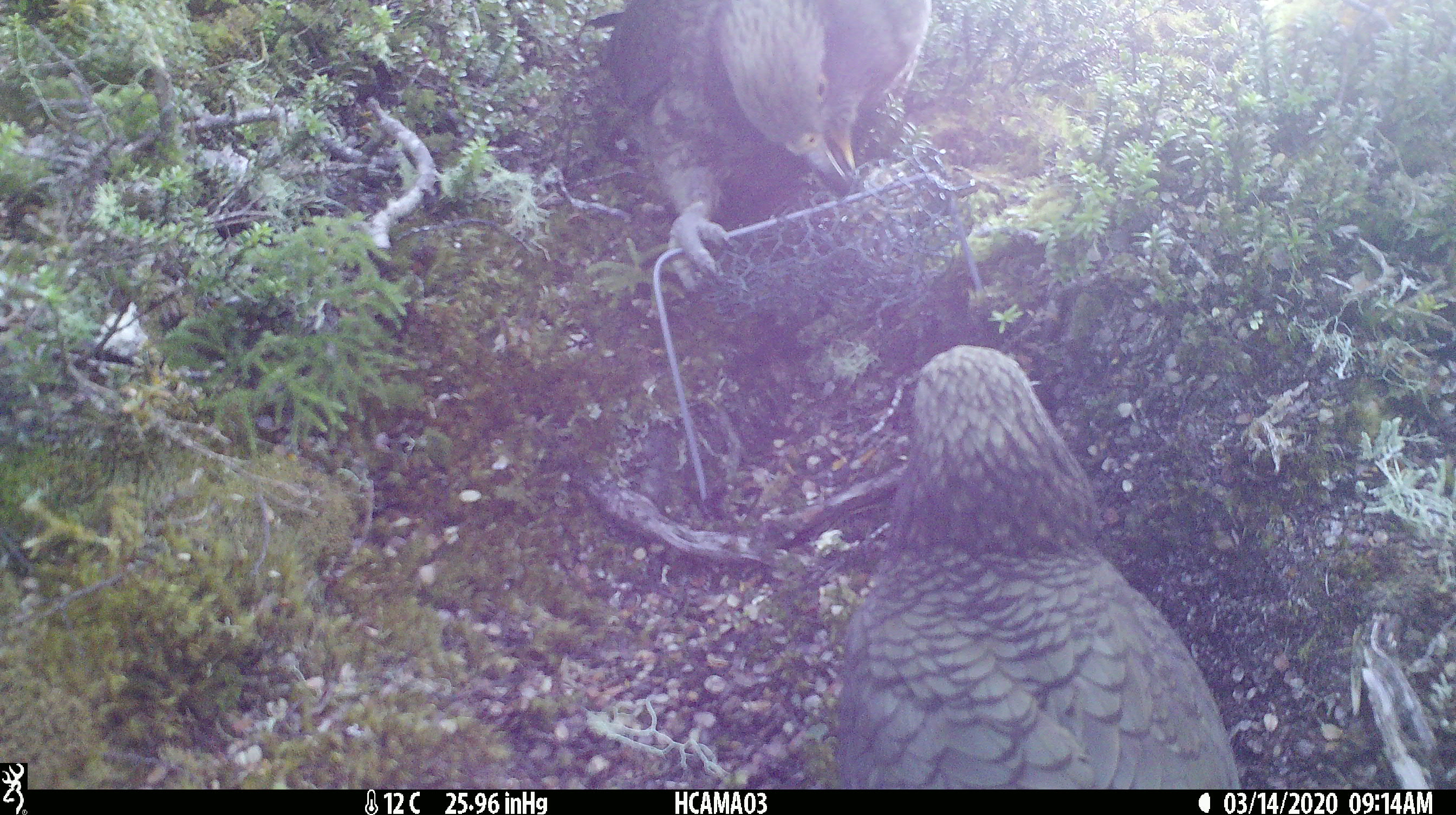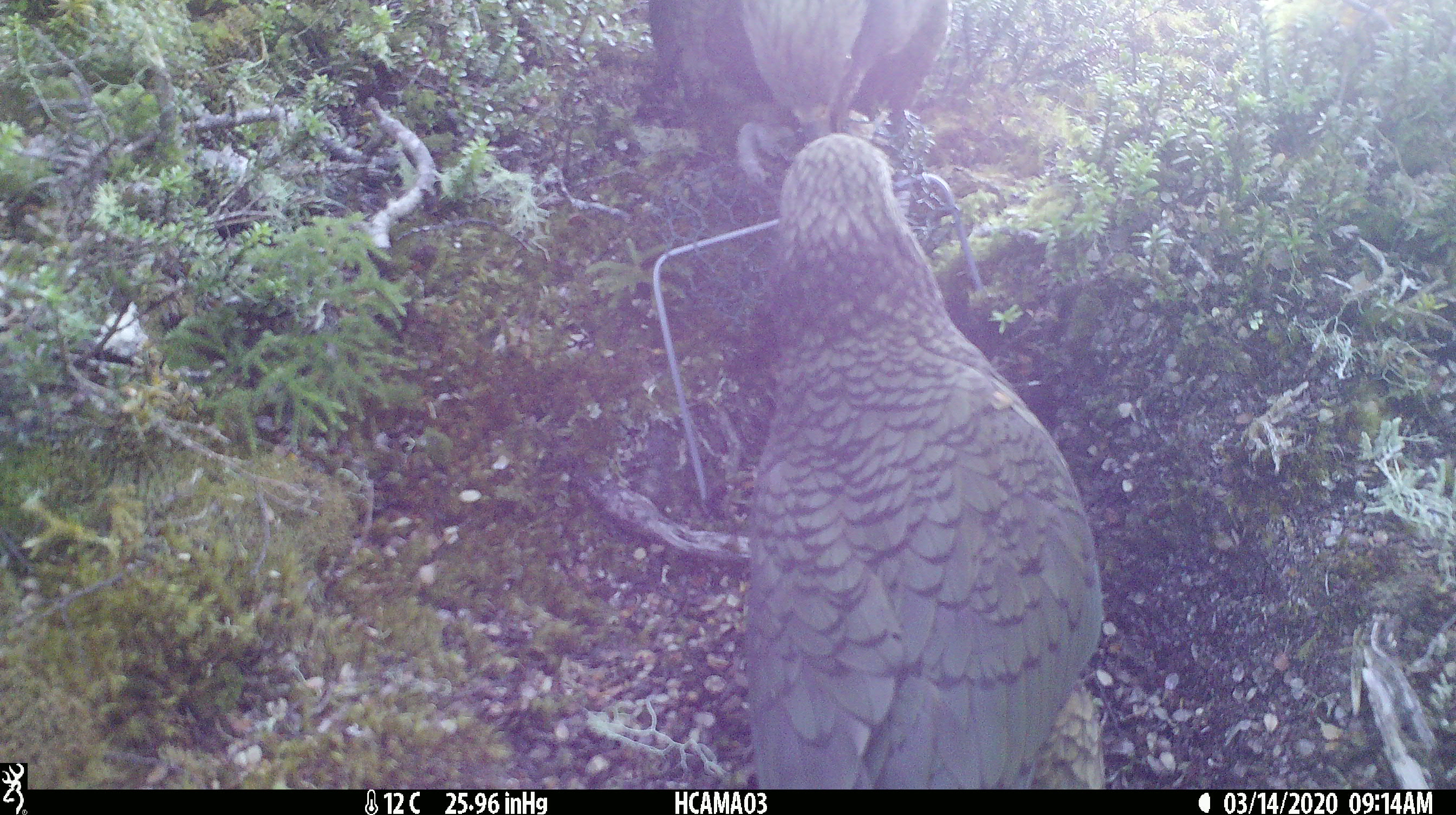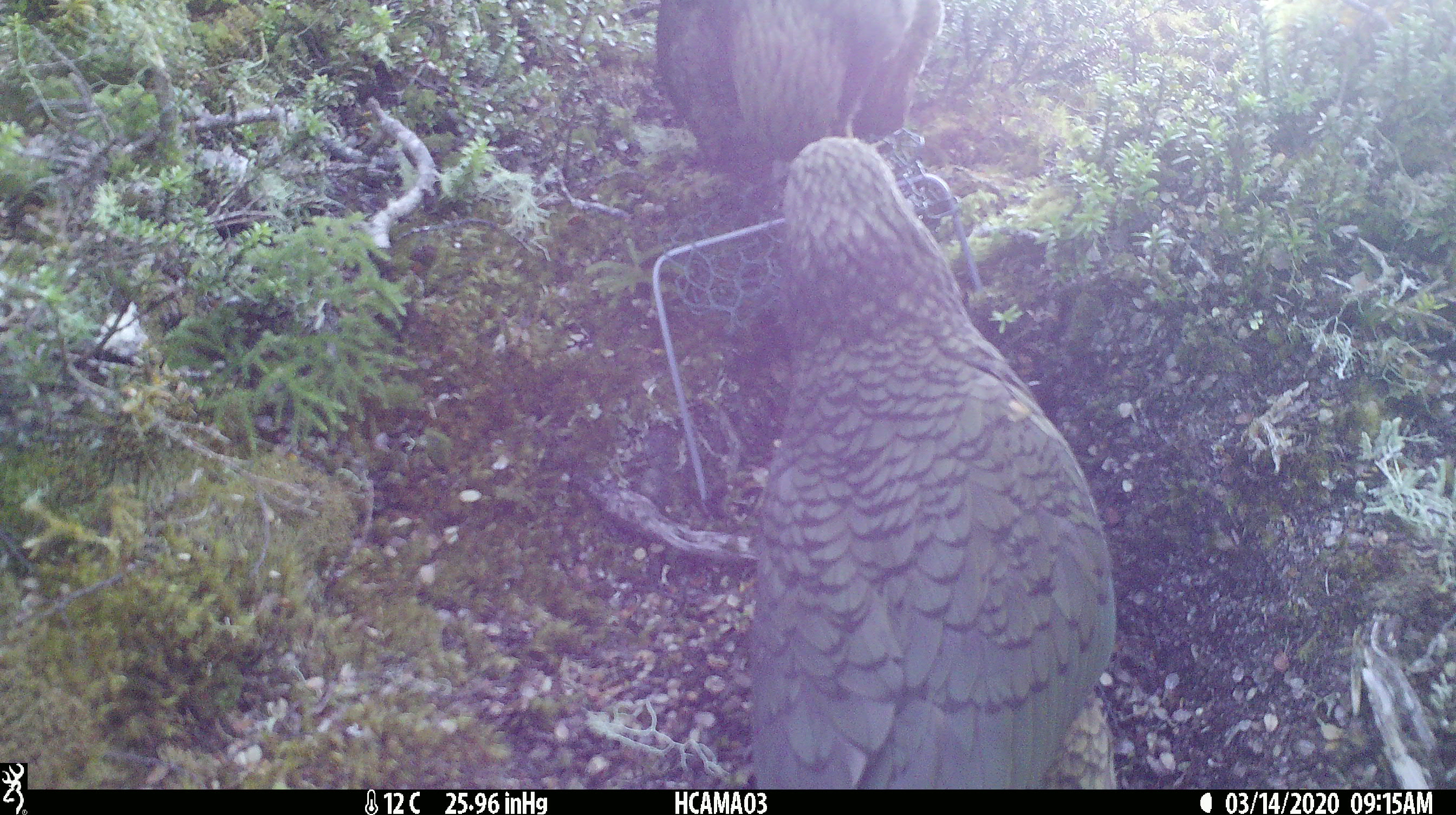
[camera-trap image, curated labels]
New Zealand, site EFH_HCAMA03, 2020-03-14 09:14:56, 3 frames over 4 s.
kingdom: Animalia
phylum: Chordata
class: Aves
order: Psittaciformes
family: Strigopidae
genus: Nestor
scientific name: Nestor notabilis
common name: kea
Kea (Nestor notabilis).